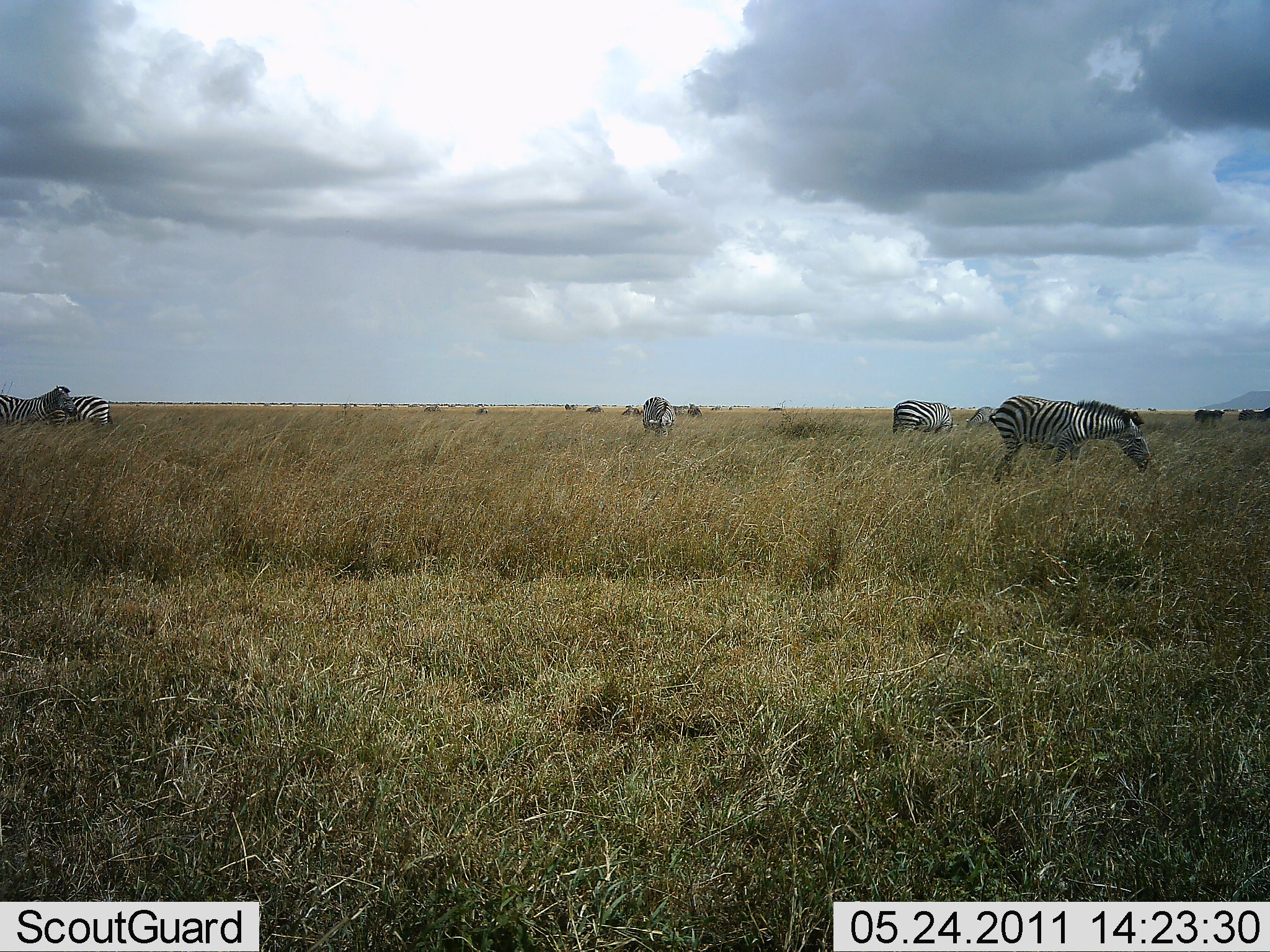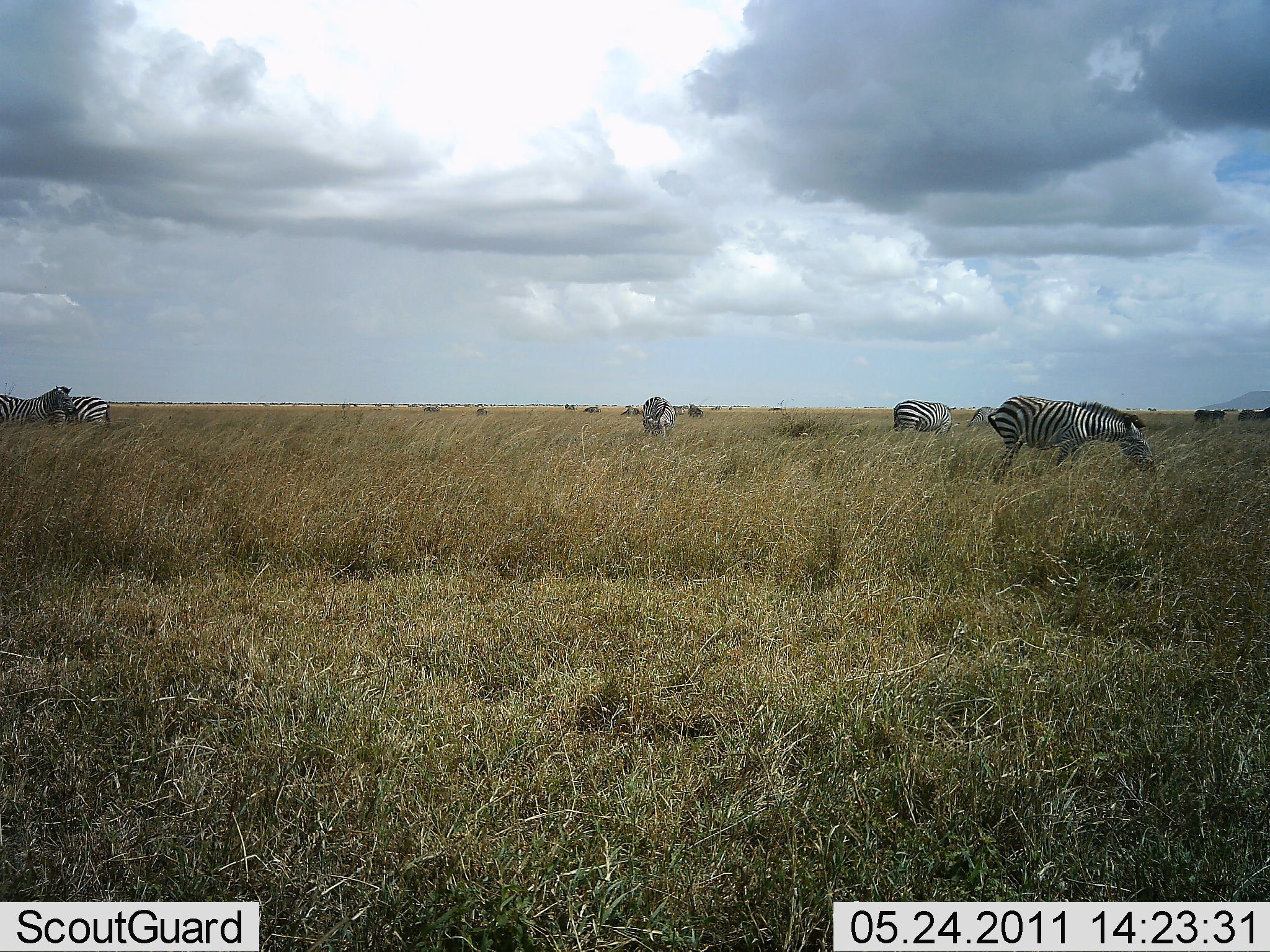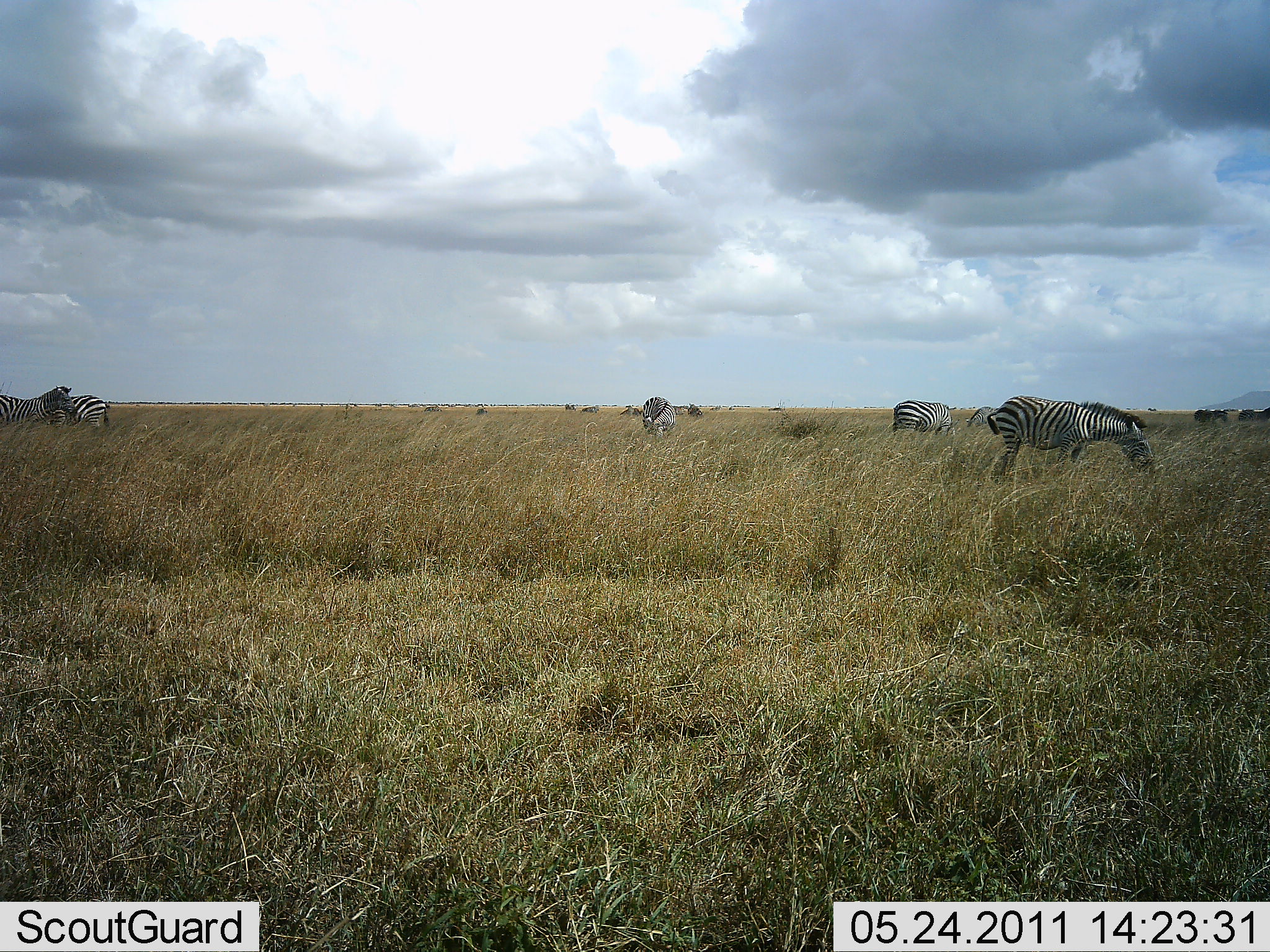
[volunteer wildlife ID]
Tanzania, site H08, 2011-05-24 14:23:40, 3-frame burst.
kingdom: Animalia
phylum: Chordata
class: Mammalia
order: Perissodactyla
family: Equidae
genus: Equus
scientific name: Equus quagga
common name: plains zebra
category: zebra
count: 6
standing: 54%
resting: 0%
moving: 8%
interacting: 15%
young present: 8%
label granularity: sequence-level